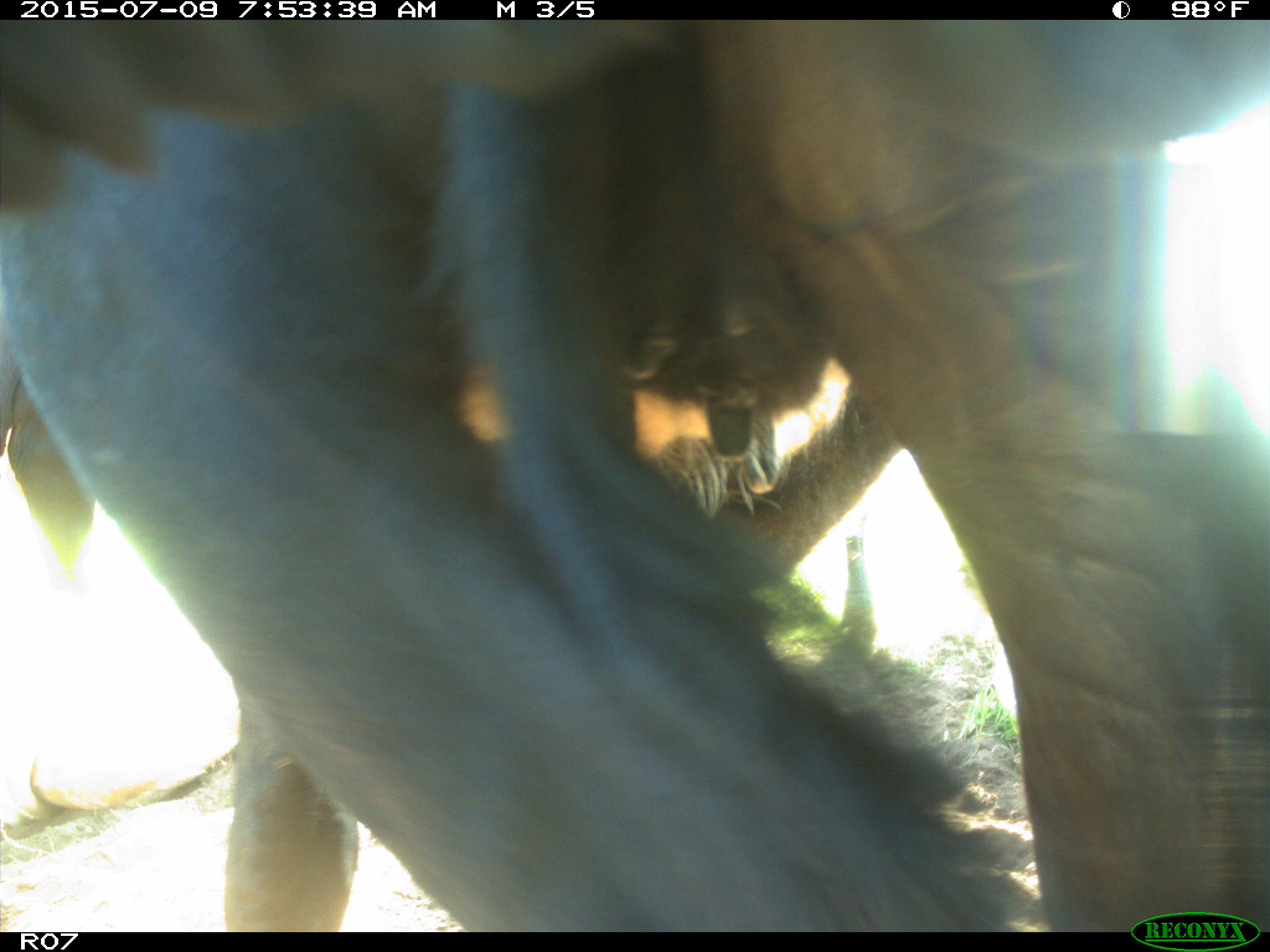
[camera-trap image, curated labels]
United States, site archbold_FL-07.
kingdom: Animalia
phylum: Chordata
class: Mammalia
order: Artiodactyla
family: Bovidae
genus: Bos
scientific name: Bos taurus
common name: domestic cow